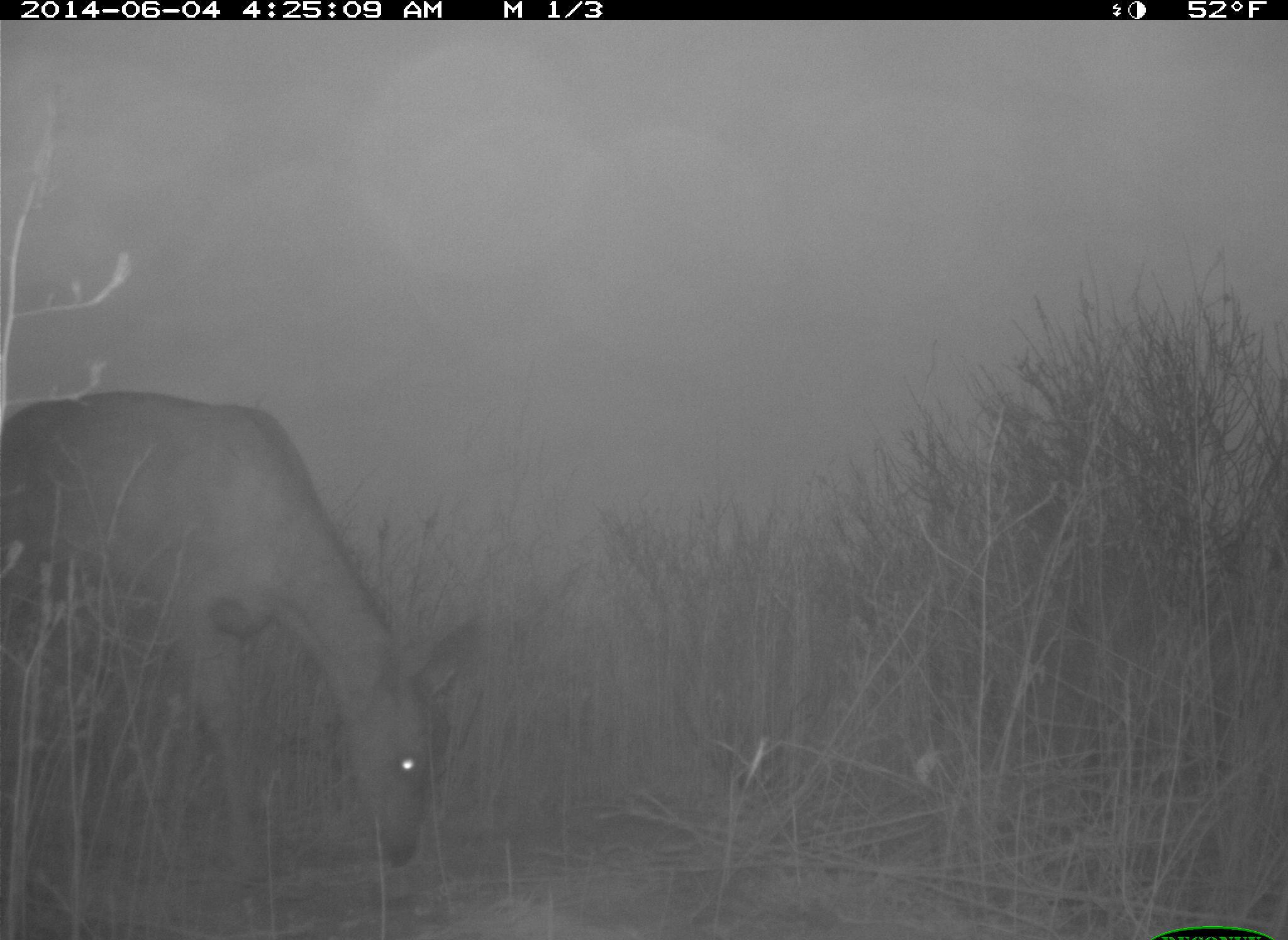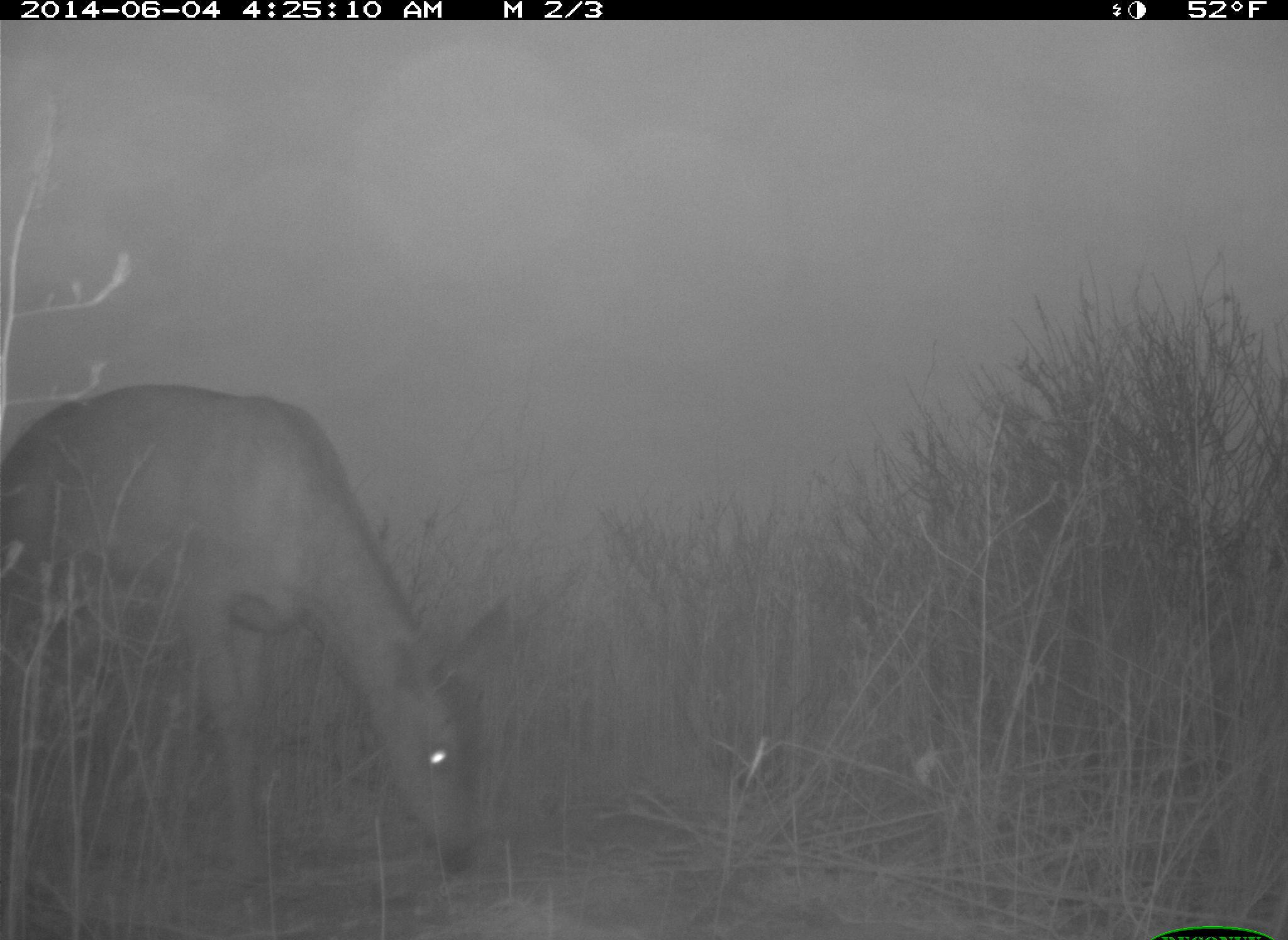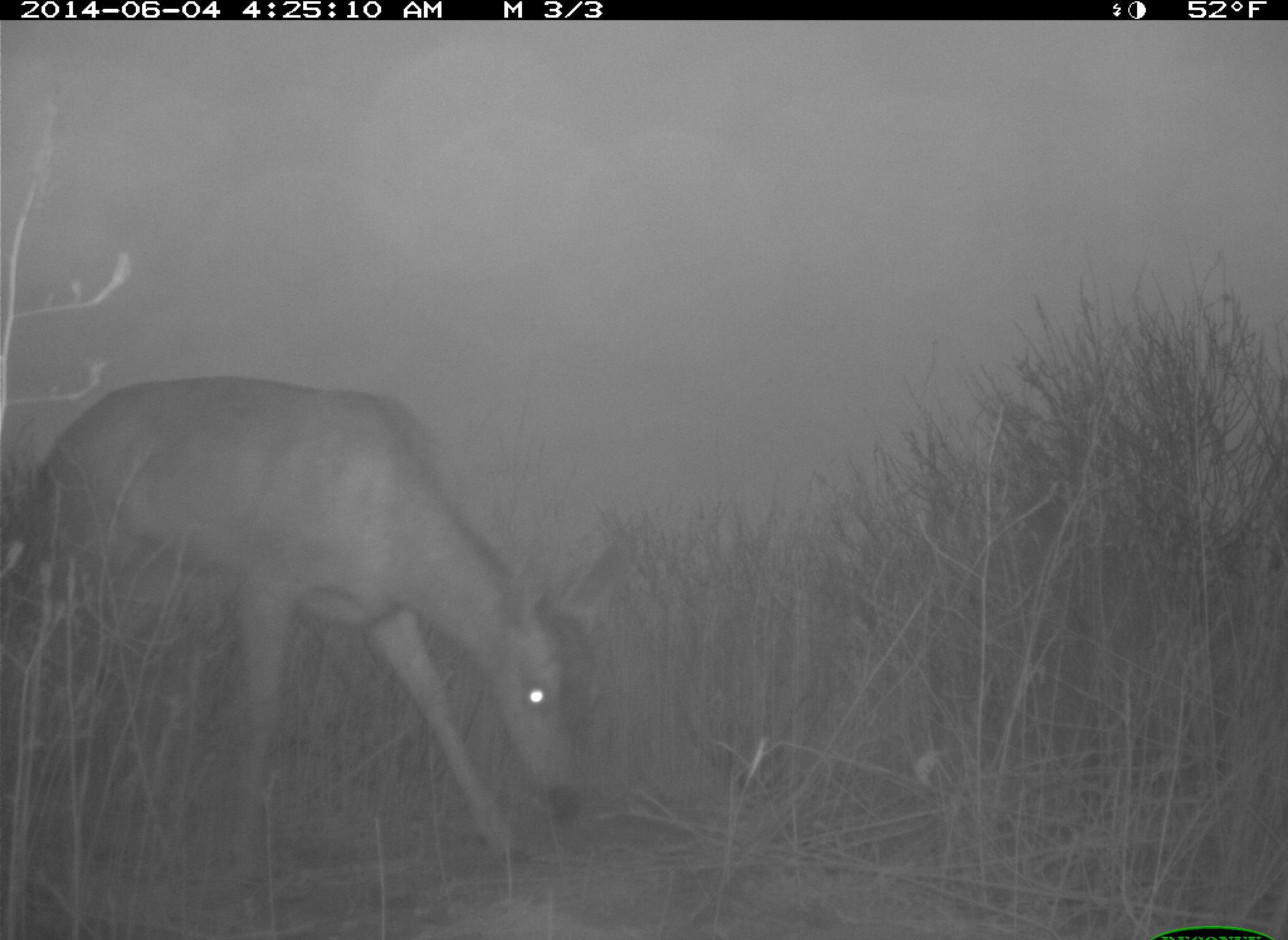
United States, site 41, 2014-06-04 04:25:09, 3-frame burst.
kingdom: Animalia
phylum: Chordata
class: Mammalia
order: Artiodactyla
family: Cervidae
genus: Odocoileus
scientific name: Odocoileus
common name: deer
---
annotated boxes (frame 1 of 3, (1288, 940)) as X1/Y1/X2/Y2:
deer: 0/385/493/899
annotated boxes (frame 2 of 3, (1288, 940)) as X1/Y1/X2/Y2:
deer: 0/377/522/938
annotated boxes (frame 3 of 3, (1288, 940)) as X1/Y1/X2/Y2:
deer: 0/371/648/906